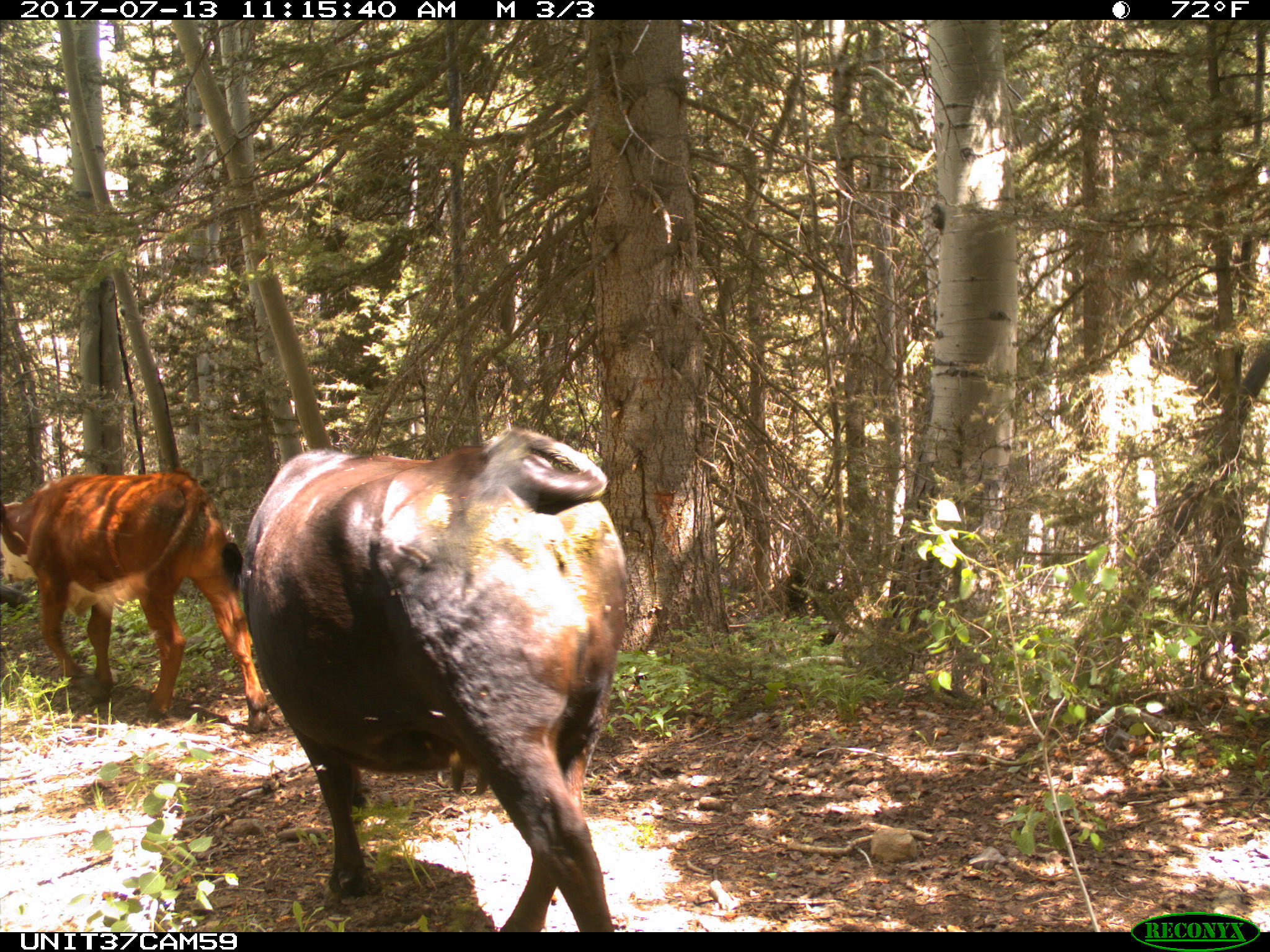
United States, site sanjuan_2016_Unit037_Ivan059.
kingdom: Animalia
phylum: Chordata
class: Mammalia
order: Artiodactyla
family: Bovidae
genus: Bos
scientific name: Bos taurus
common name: domestic cow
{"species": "Bos taurus (domestic cow)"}